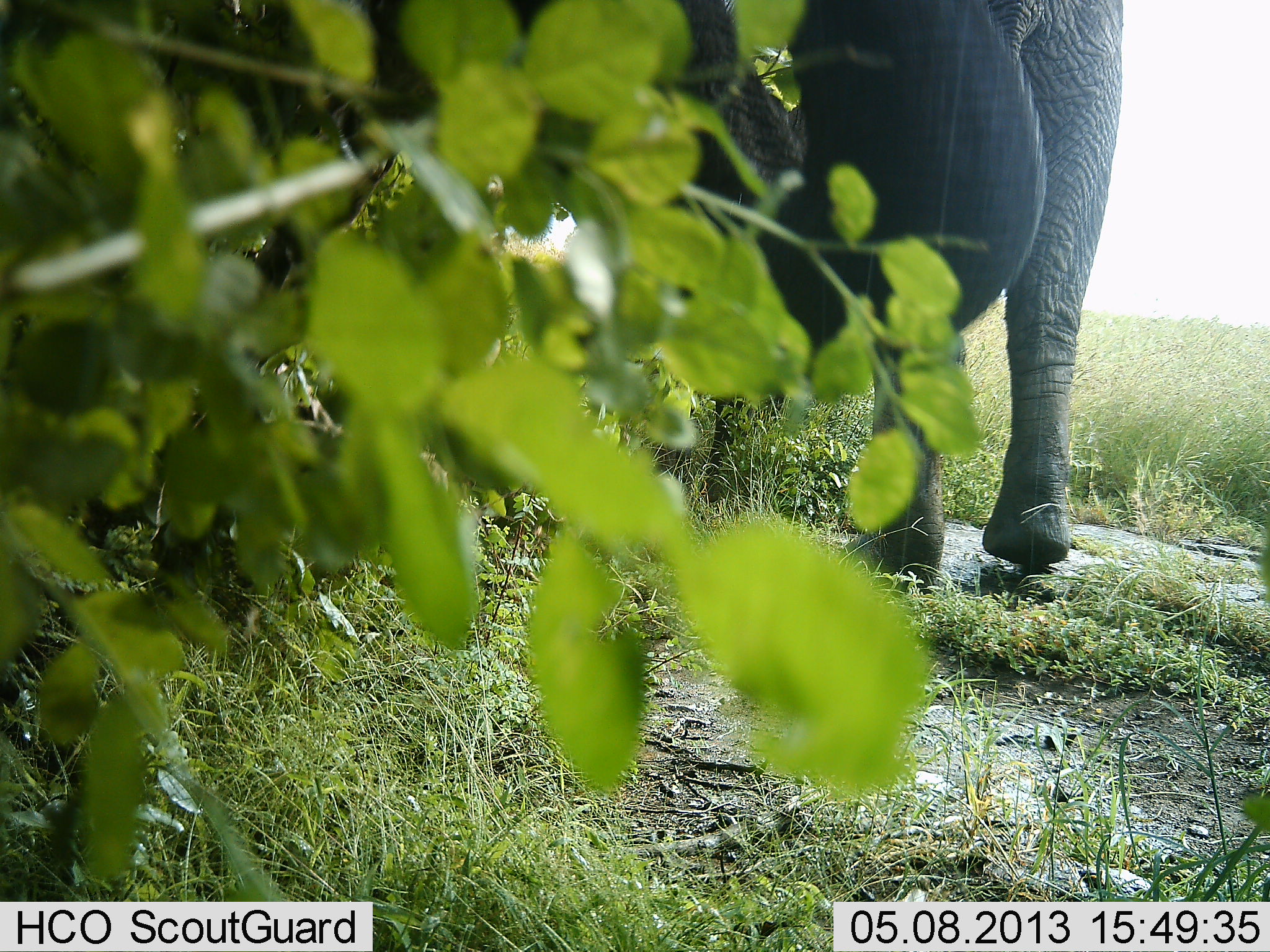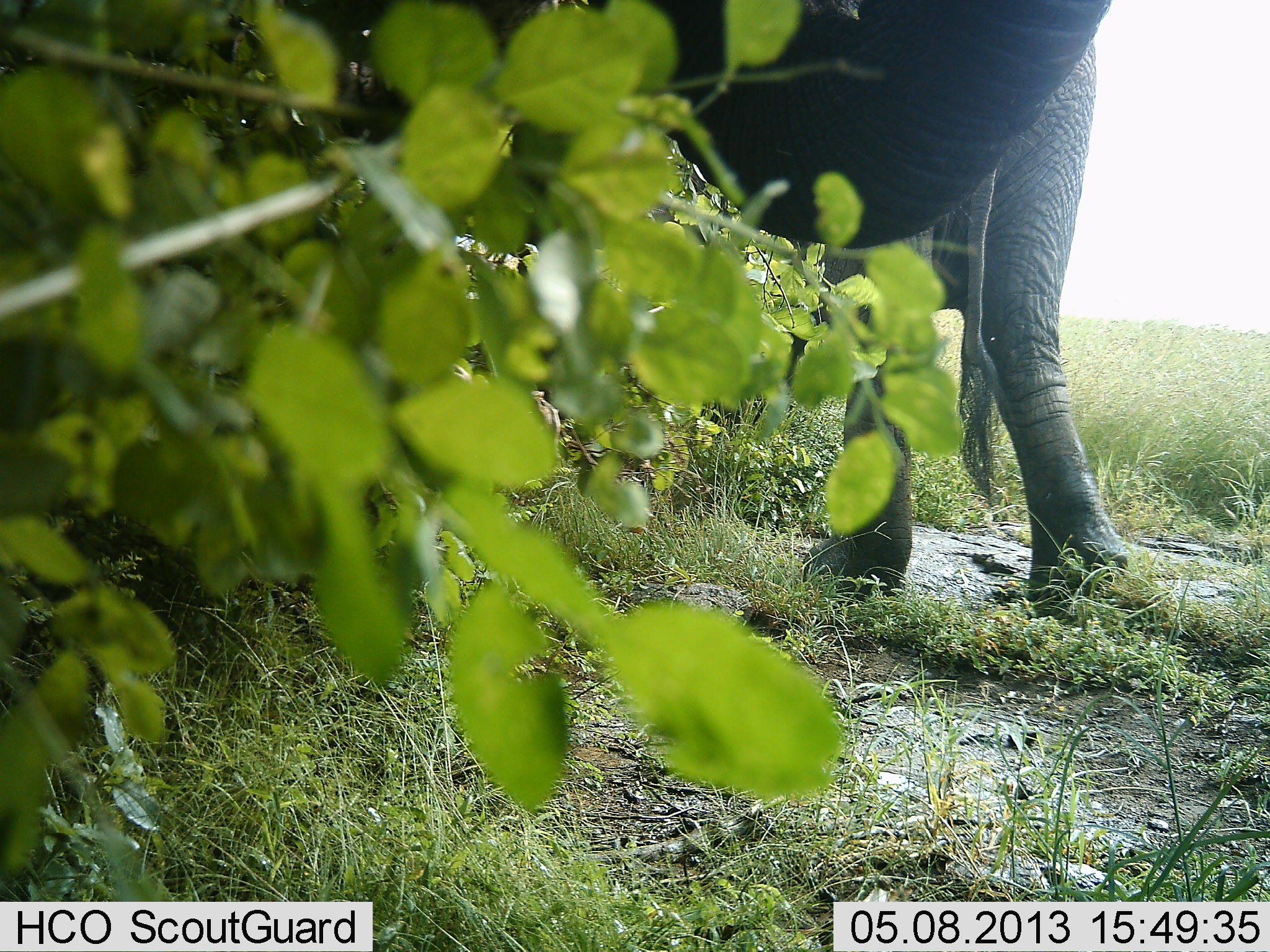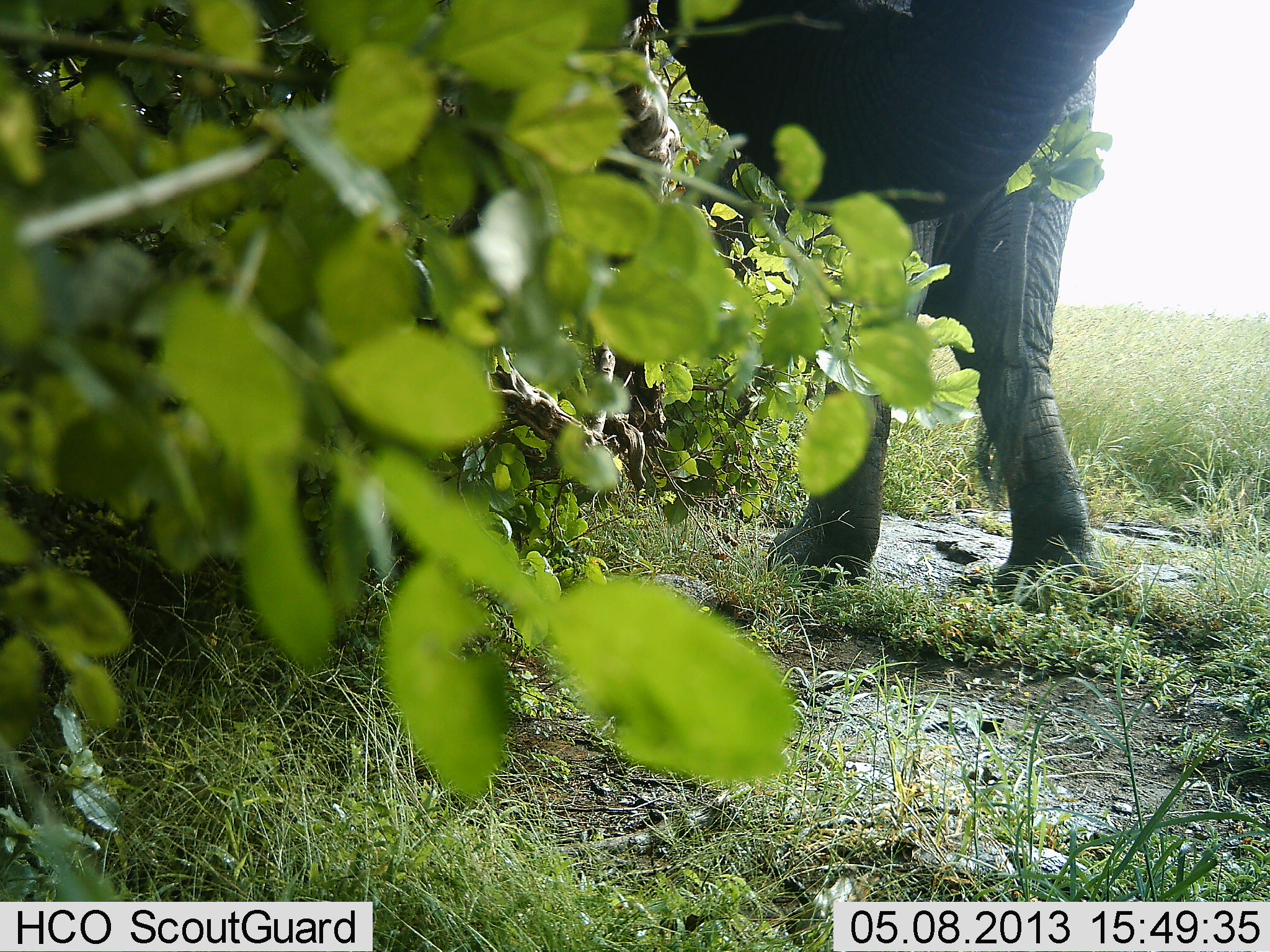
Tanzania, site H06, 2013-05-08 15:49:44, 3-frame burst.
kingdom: Animalia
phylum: Chordata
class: Mammalia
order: Proboscidea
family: Elephantidae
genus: Loxodonta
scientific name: Loxodonta africana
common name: african bush elephant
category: elephant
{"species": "elephant (african bush elephant) (Loxodonta africana)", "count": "2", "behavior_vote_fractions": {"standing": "70%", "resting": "0%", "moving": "20%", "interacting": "10%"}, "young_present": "10%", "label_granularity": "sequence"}